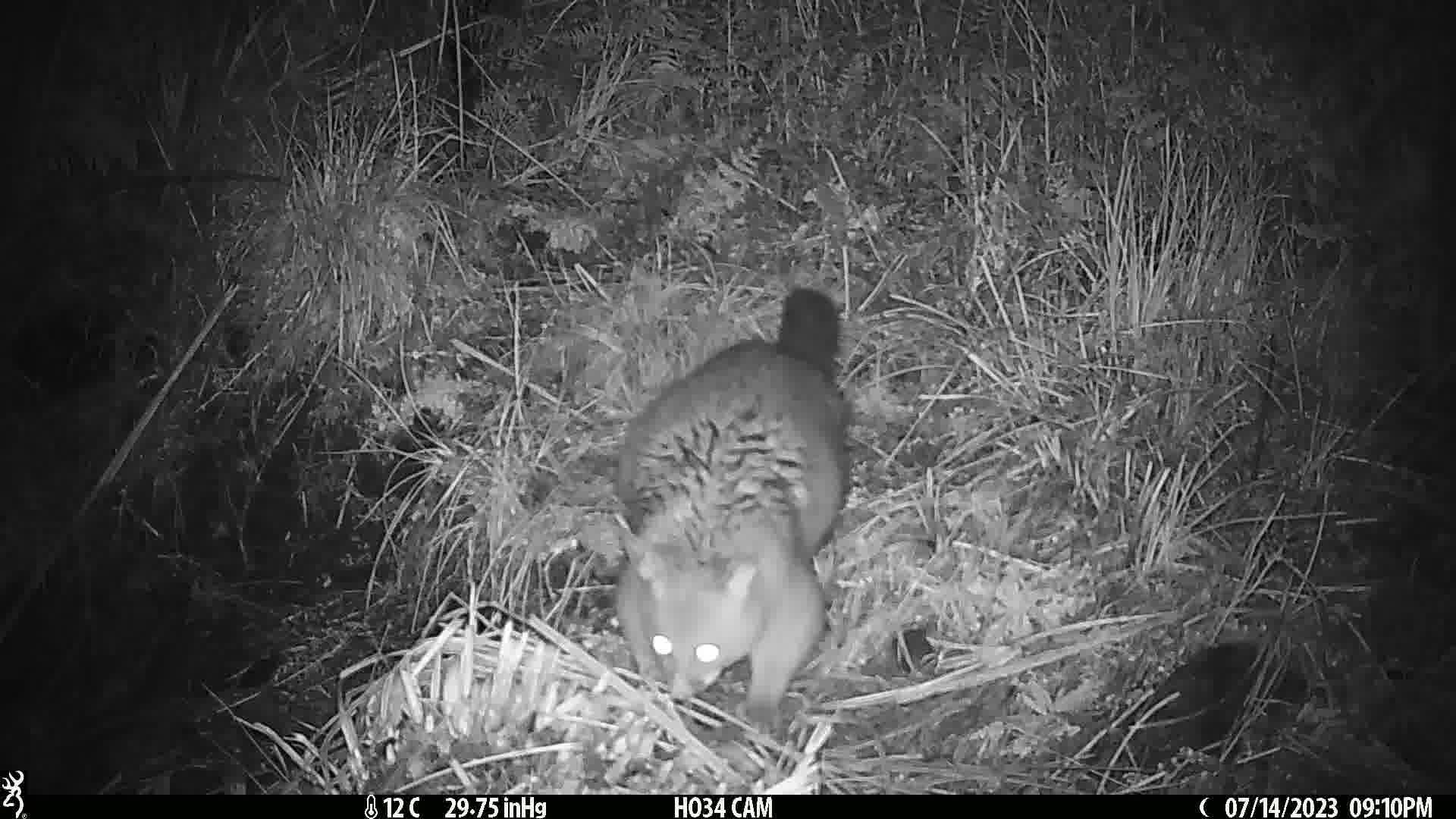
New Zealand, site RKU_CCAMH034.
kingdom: Animalia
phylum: Chordata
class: Mammalia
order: Diprotodontia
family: Phalangeridae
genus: Trichosurus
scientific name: Trichosurus vulpecula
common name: common brushtail possum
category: possum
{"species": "possum (common brushtail possum) (Trichosurus vulpecula)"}